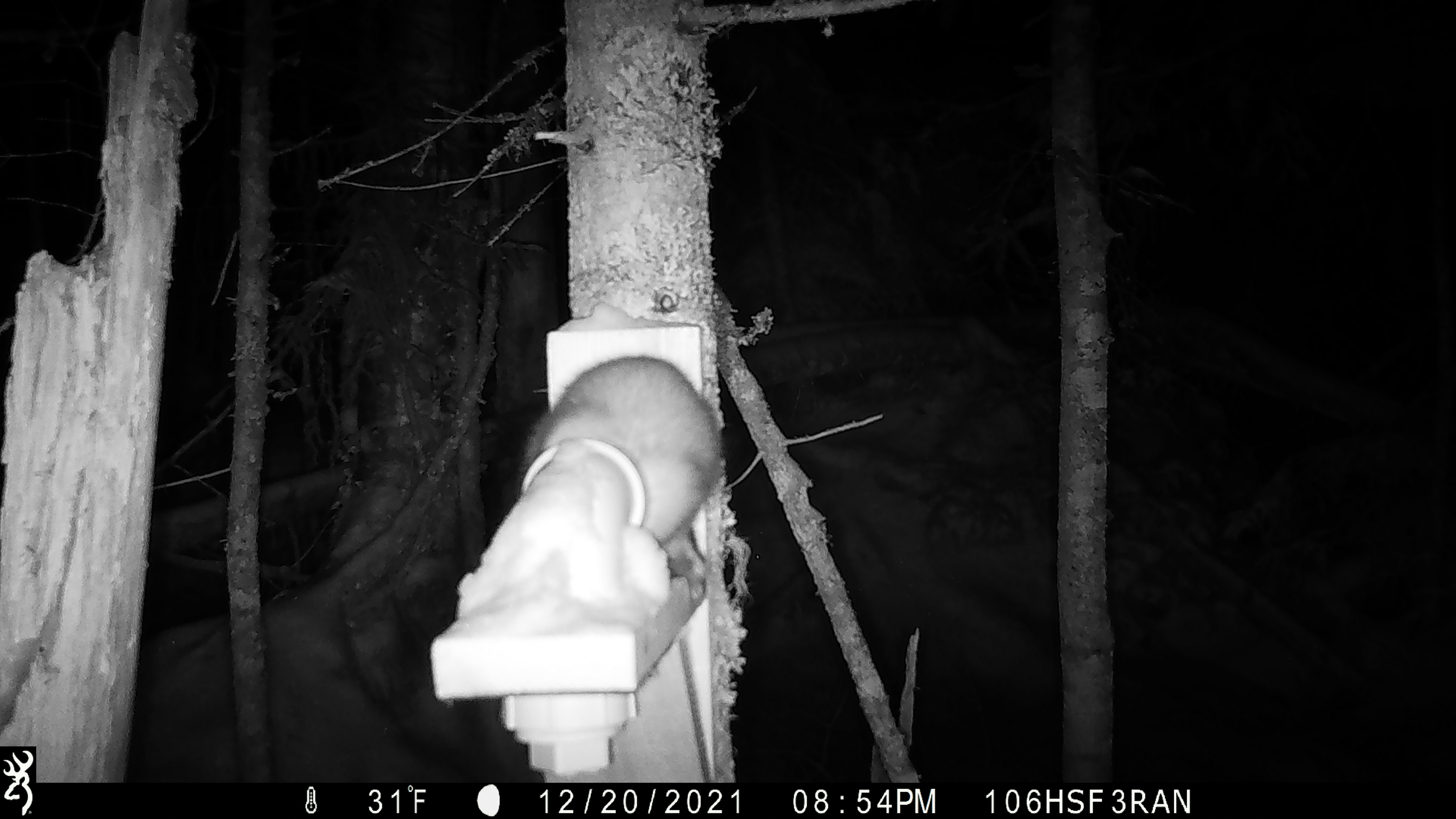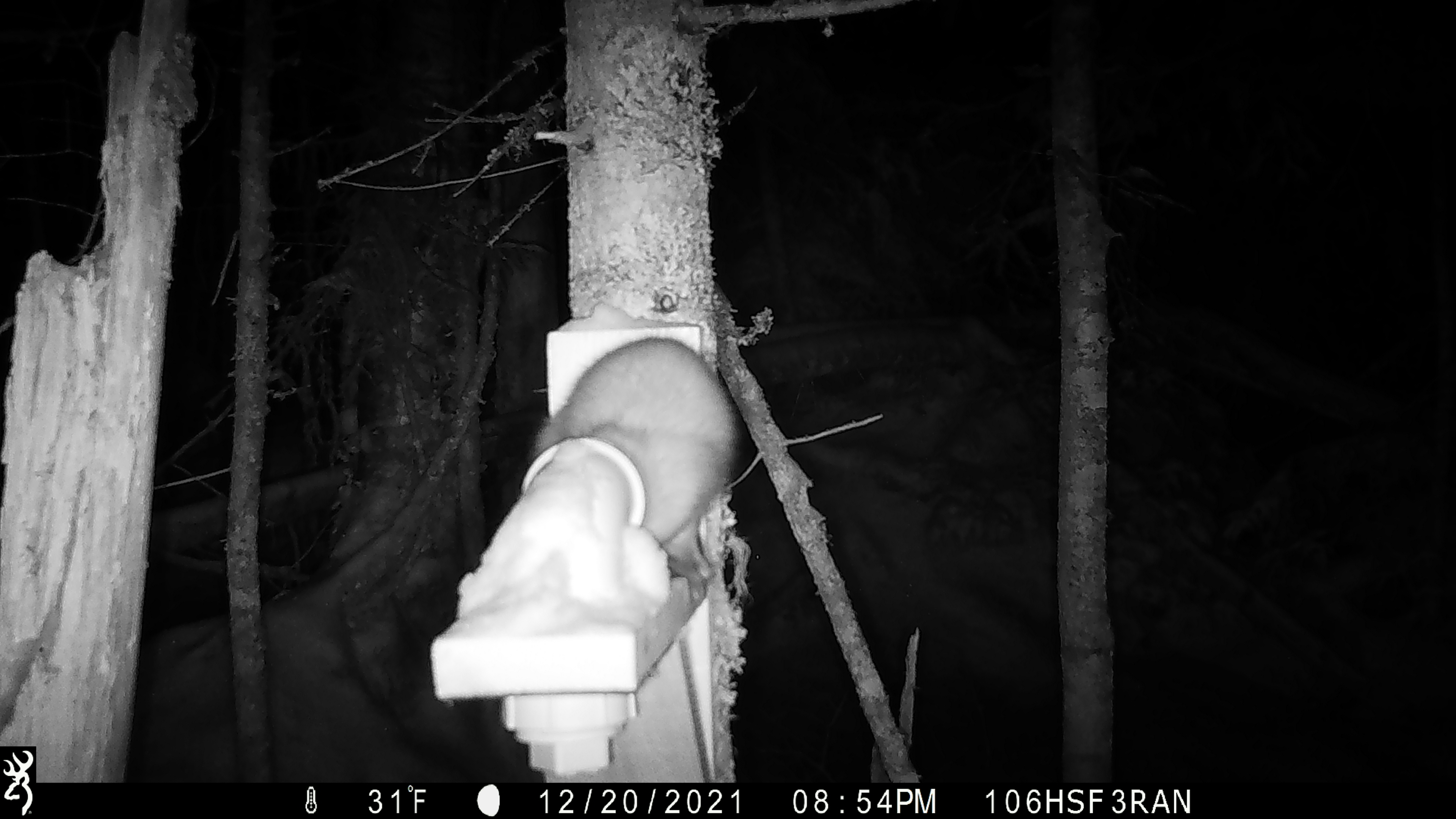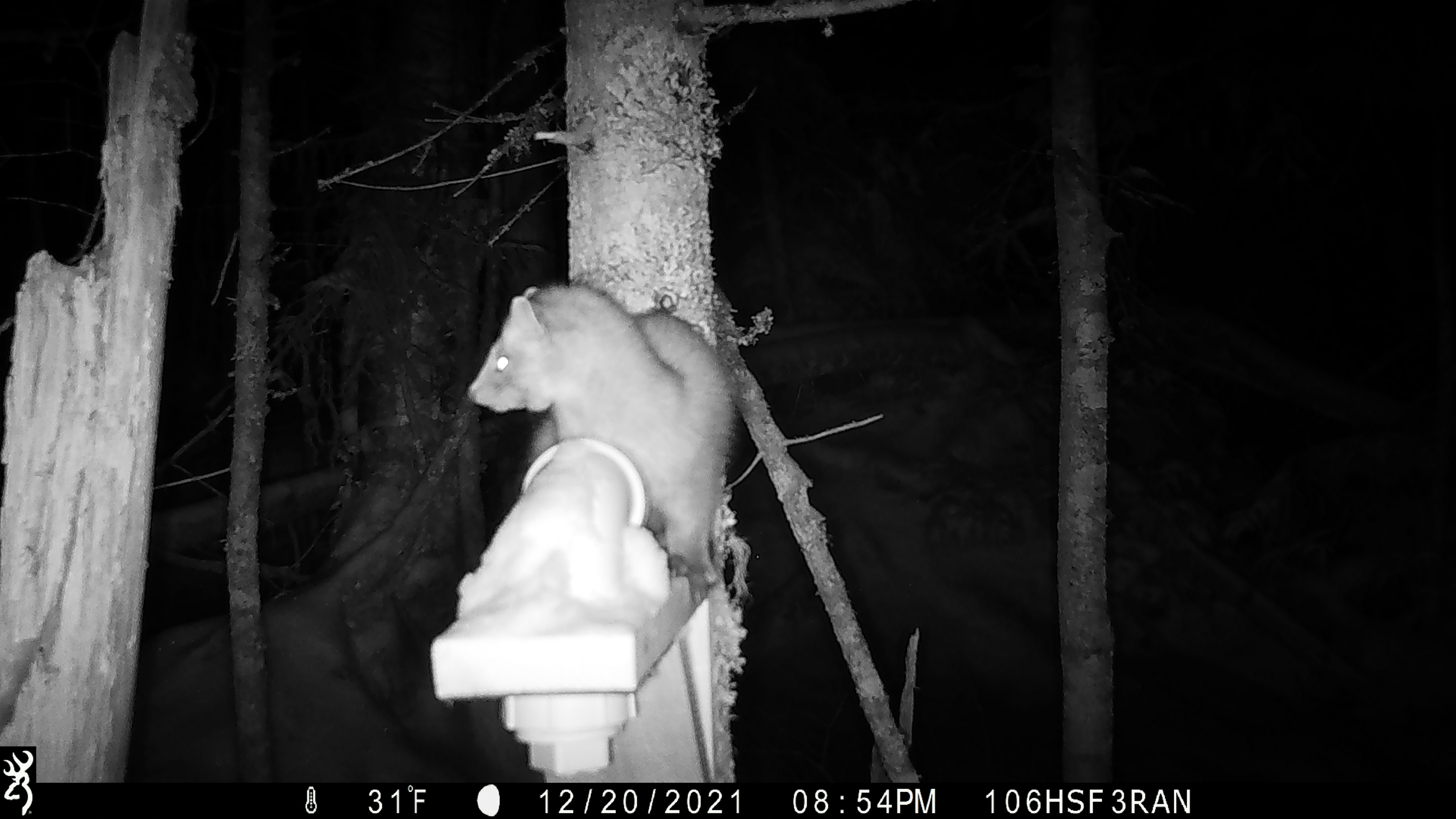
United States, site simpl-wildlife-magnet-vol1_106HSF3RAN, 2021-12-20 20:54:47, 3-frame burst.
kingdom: Animalia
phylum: Chordata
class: Mammalia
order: Carnivora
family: Mustelidae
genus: Martes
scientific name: Martes americana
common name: american marten